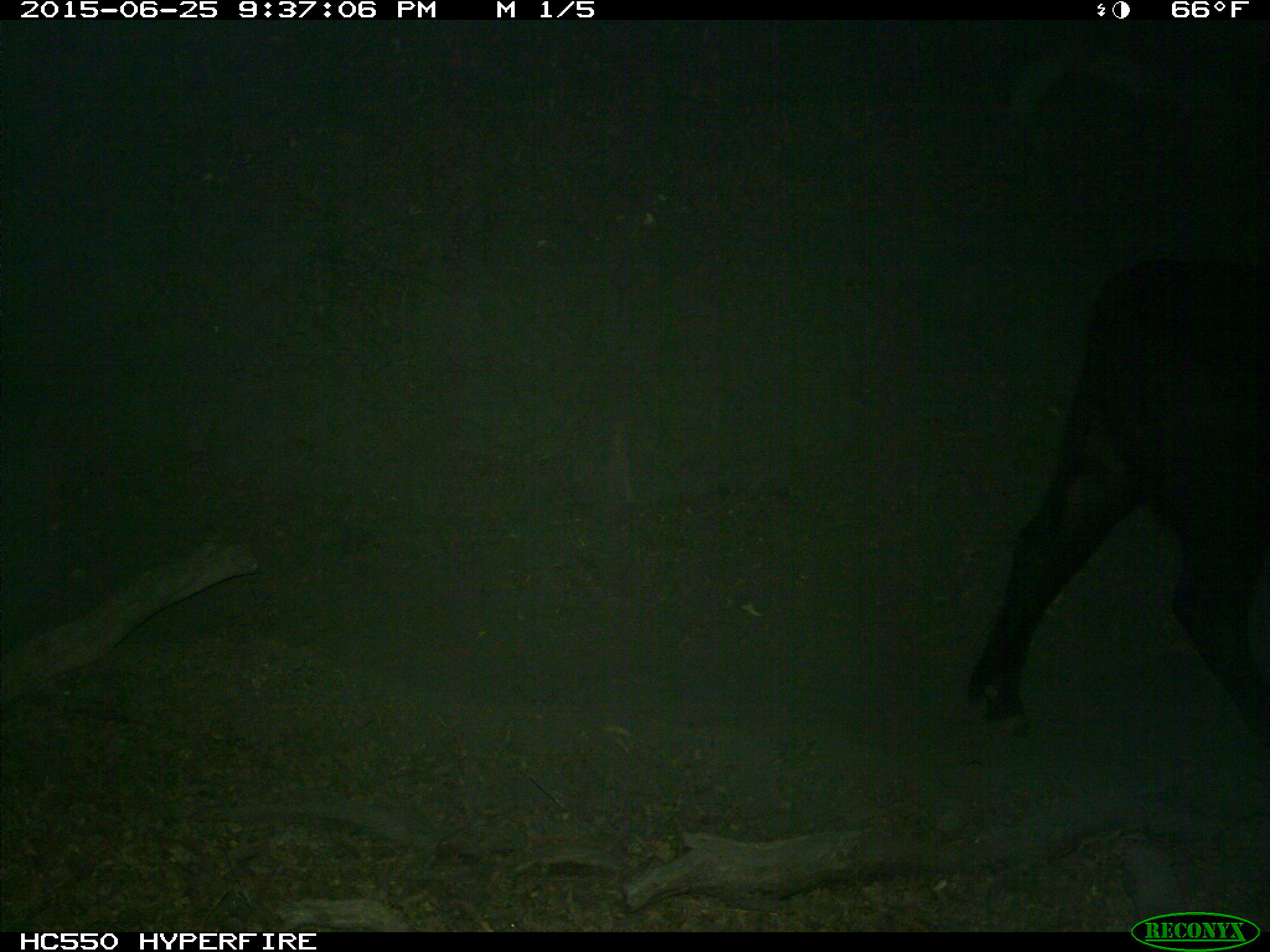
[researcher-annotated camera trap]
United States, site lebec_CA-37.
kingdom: Animalia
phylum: Chordata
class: Mammalia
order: Artiodactyla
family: Bovidae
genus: Bos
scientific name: Bos taurus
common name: domestic cow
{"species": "Bos taurus (domestic cow)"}